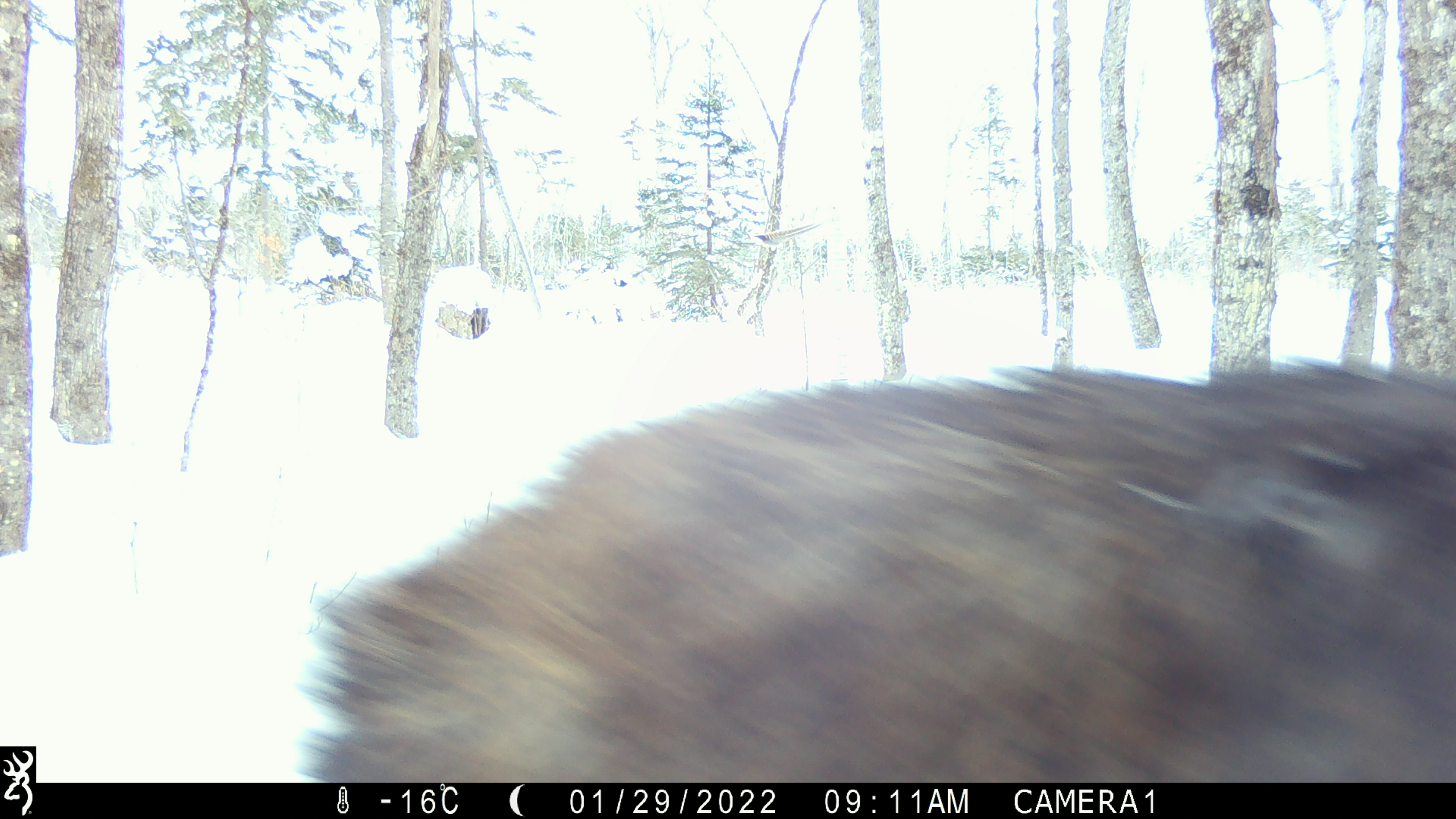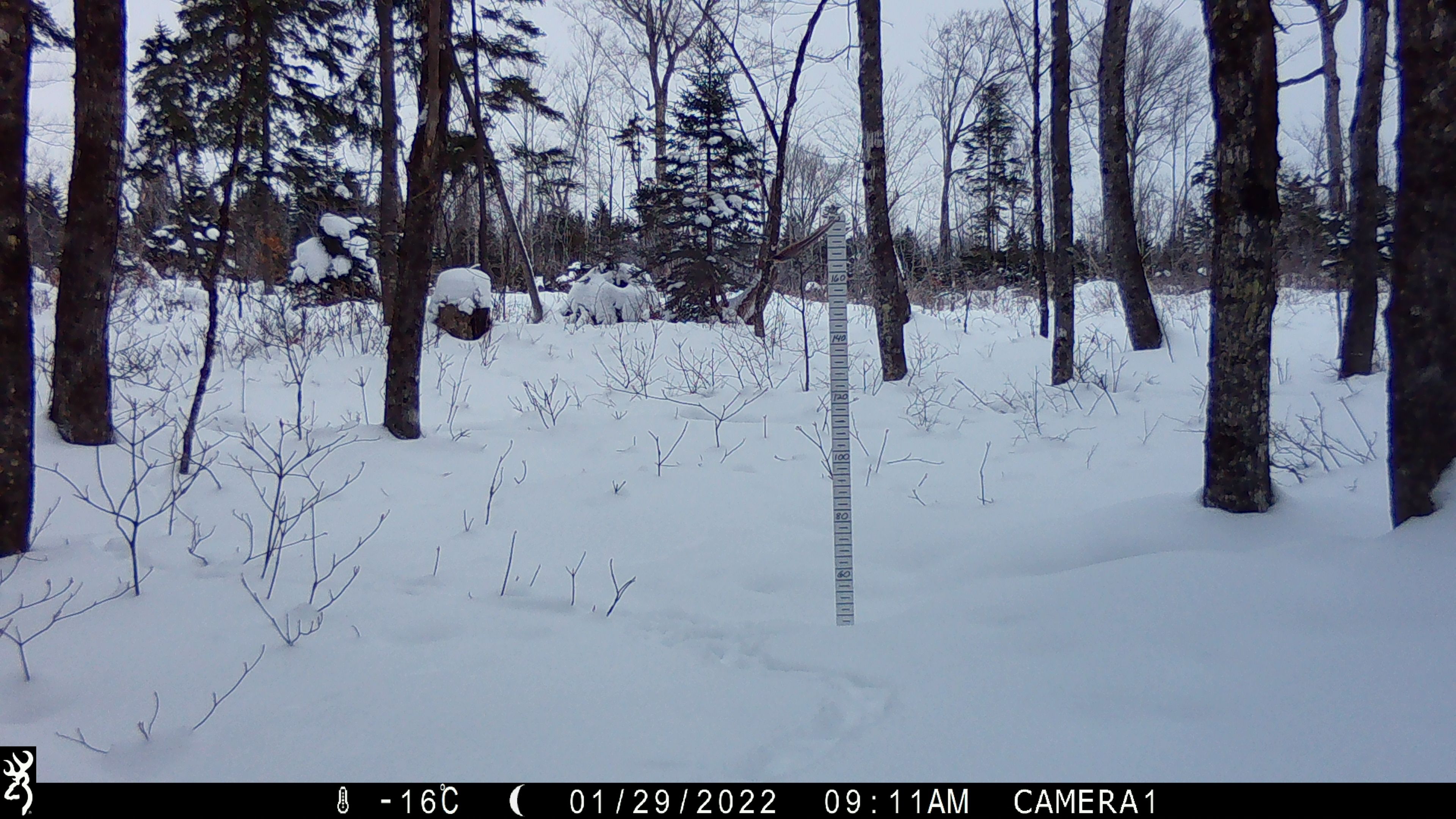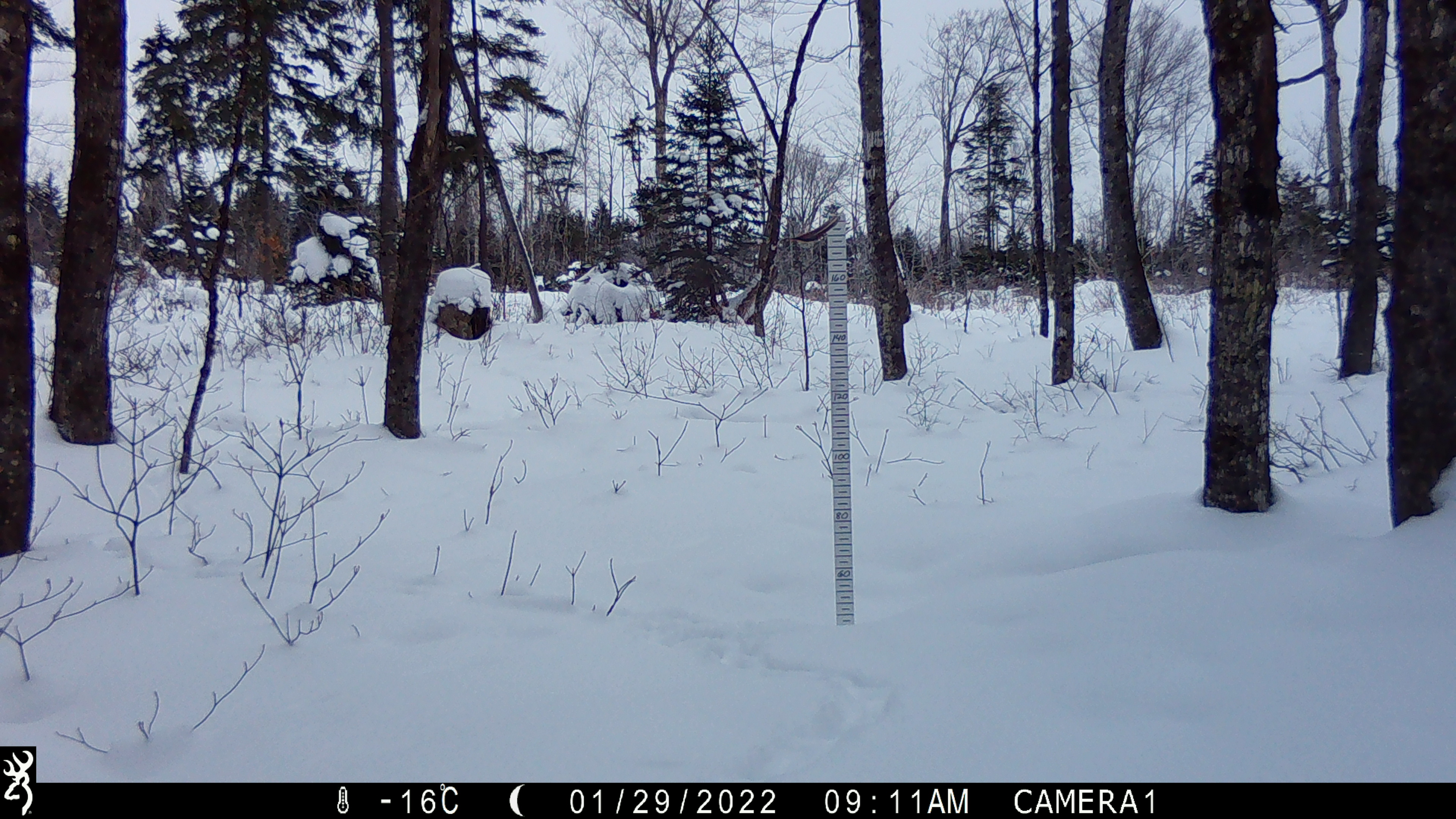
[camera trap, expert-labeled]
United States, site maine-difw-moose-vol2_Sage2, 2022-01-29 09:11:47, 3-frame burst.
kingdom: Animalia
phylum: Chordata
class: Mammalia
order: Artiodactyla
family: Cervidae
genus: Alces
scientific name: Alces alces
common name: moose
Moose (Alces alces).